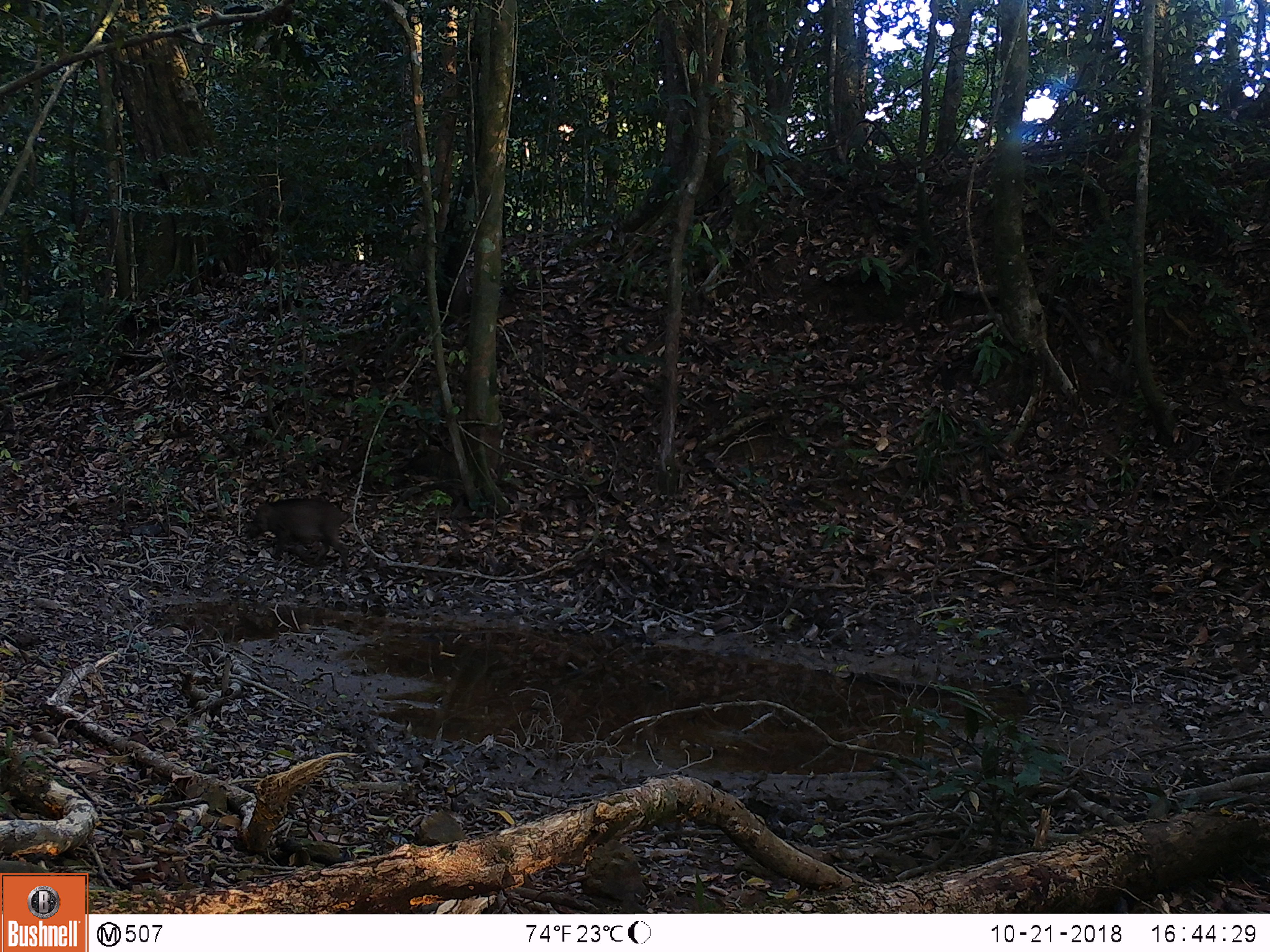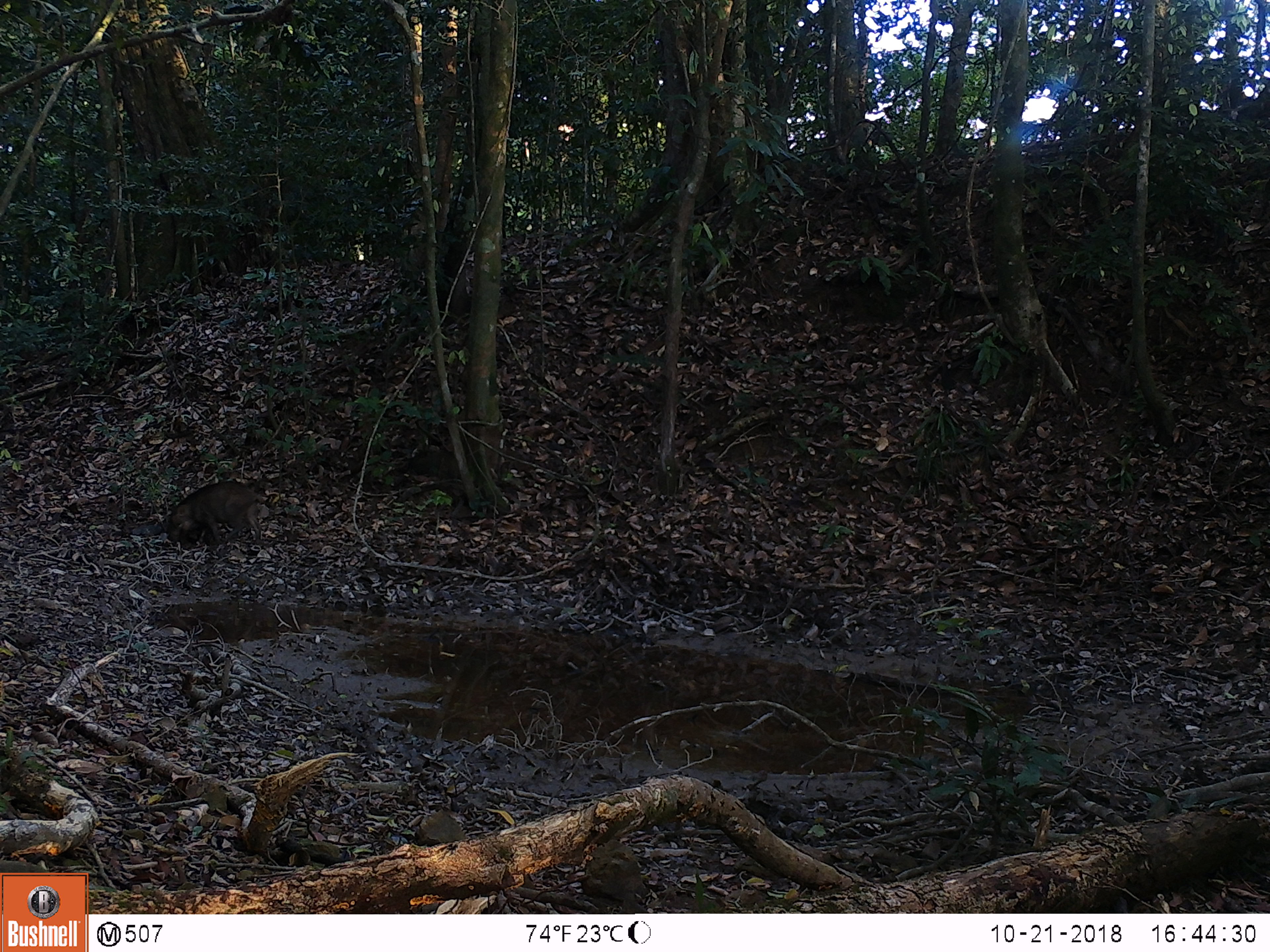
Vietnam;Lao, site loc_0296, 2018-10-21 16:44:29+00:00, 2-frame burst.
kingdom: Animalia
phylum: Chordata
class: Mammalia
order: Artiodactyla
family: Suidae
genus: Sus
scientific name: Sus scrofa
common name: eurasian wild pig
Eurasian wild pig (Sus scrofa). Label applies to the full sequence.